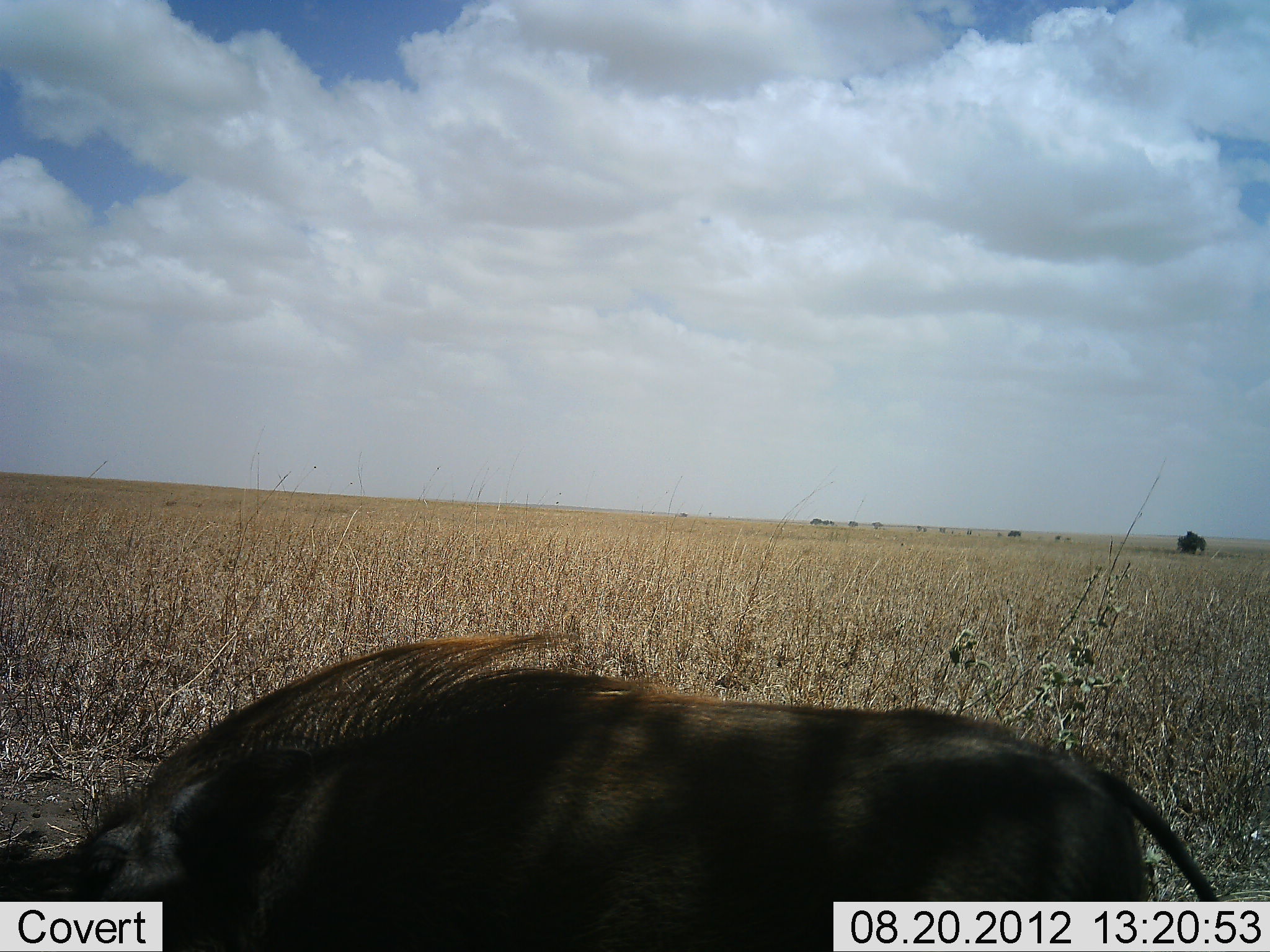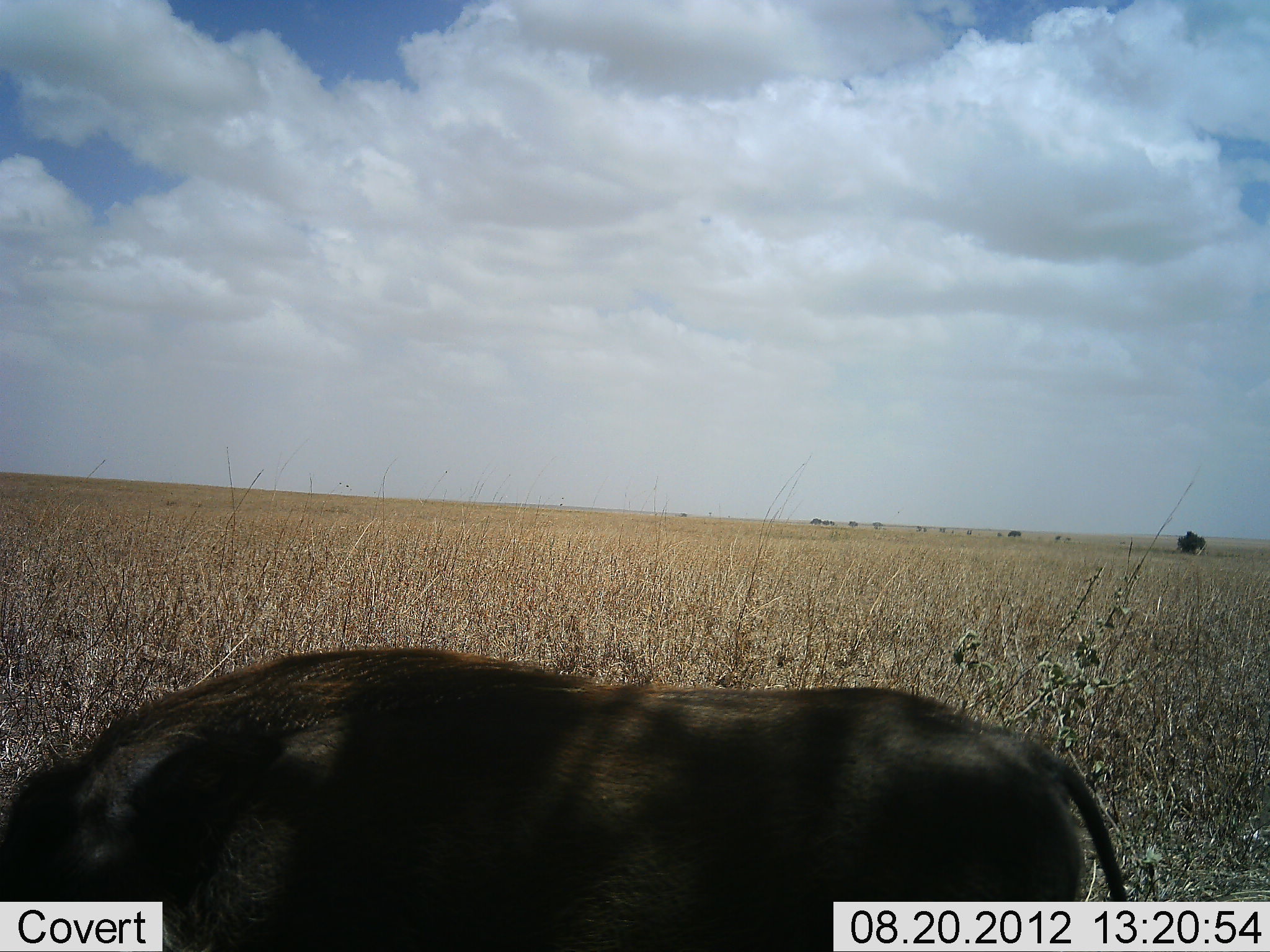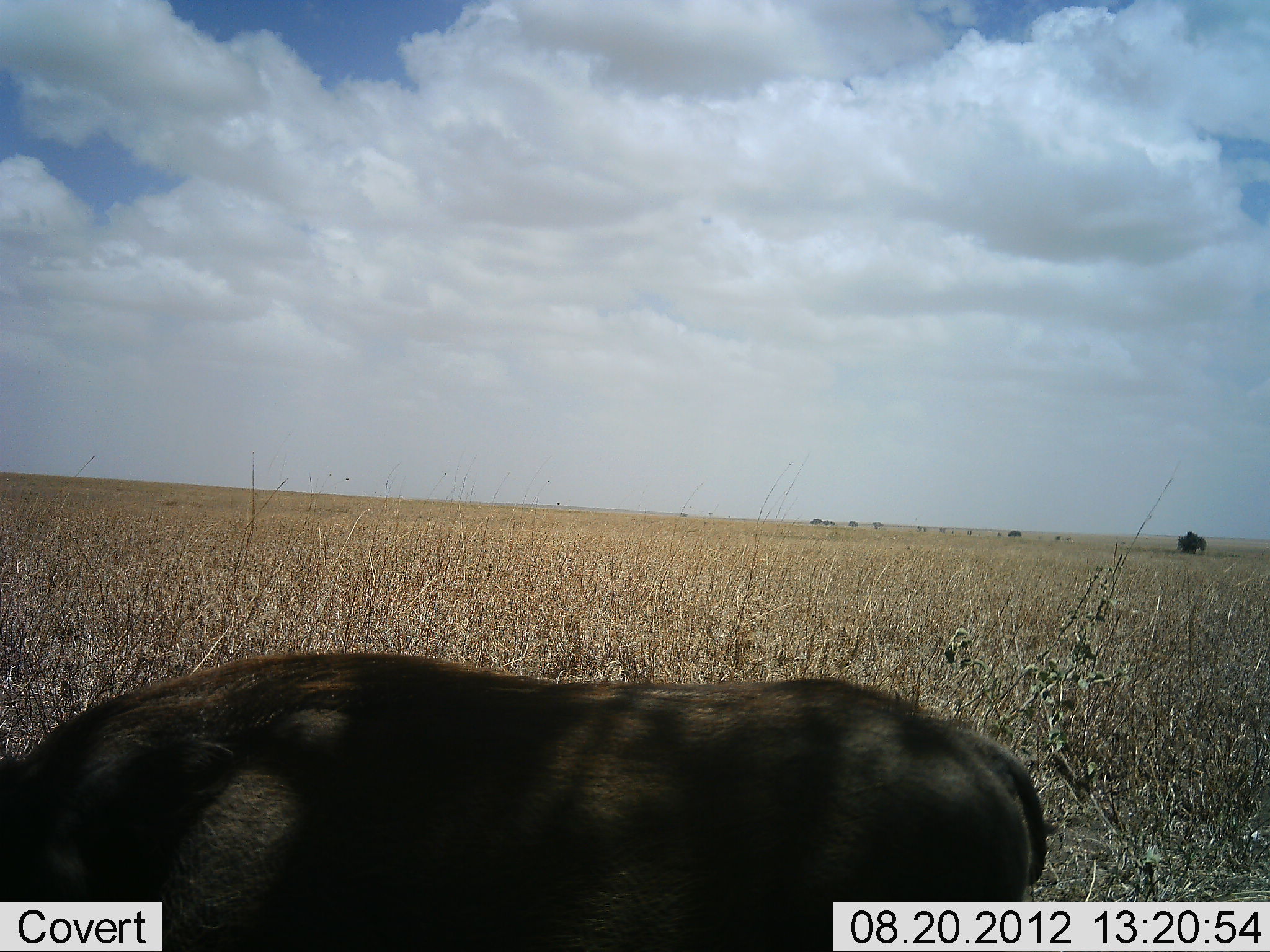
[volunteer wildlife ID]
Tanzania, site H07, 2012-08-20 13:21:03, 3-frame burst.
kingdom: Animalia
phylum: Chordata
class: Mammalia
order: Artiodactyla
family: Suidae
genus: Phacochoerus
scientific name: Phacochoerus africanus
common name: warthog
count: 1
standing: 30%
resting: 0%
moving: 40%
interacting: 0%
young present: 0%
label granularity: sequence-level